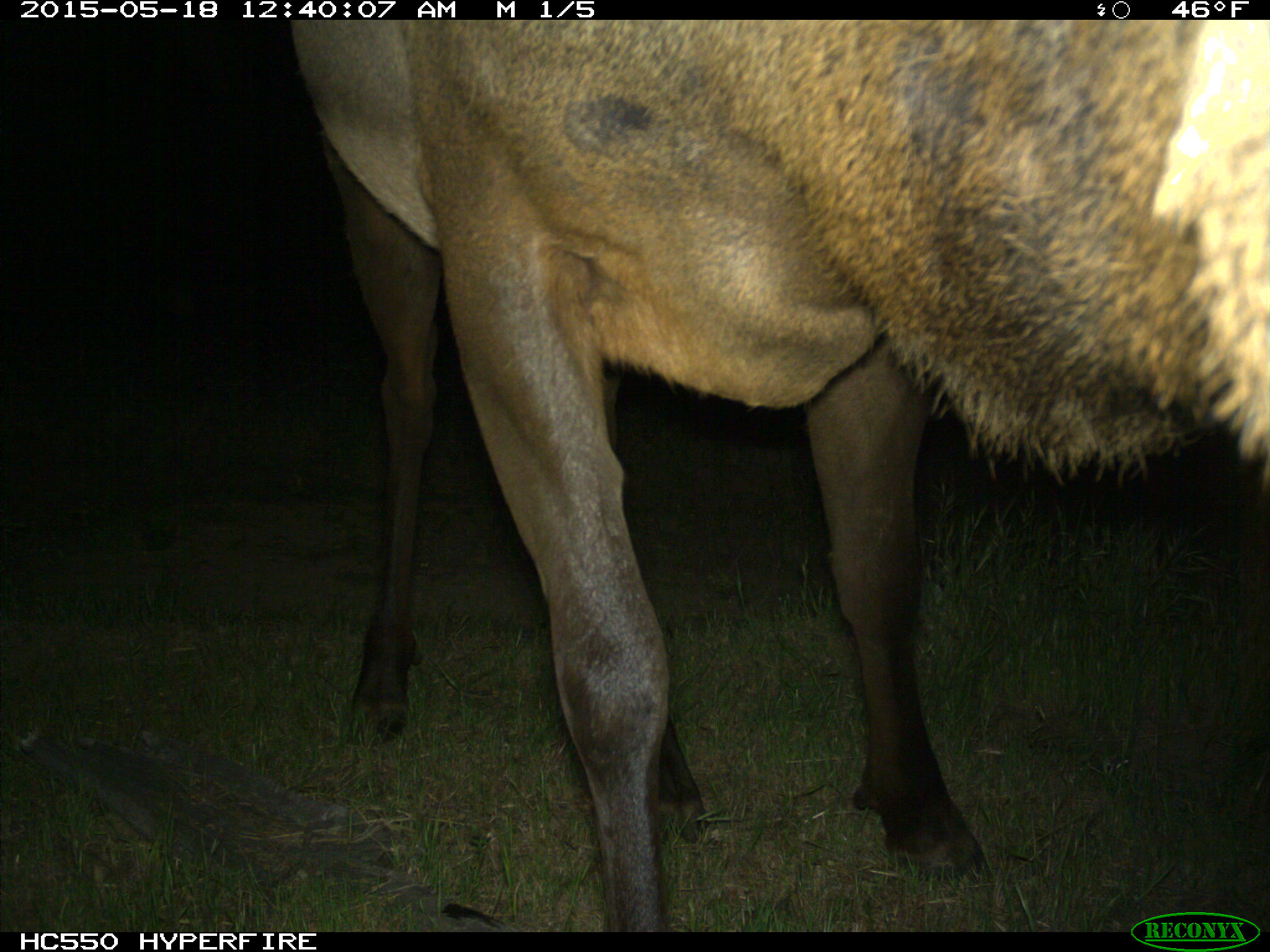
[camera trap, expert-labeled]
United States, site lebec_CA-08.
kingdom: Animalia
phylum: Chordata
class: Mammalia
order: Artiodactyla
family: Cervidae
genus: Cervus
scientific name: Cervus canadensis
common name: elk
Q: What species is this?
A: Cervus canadensis (elk).